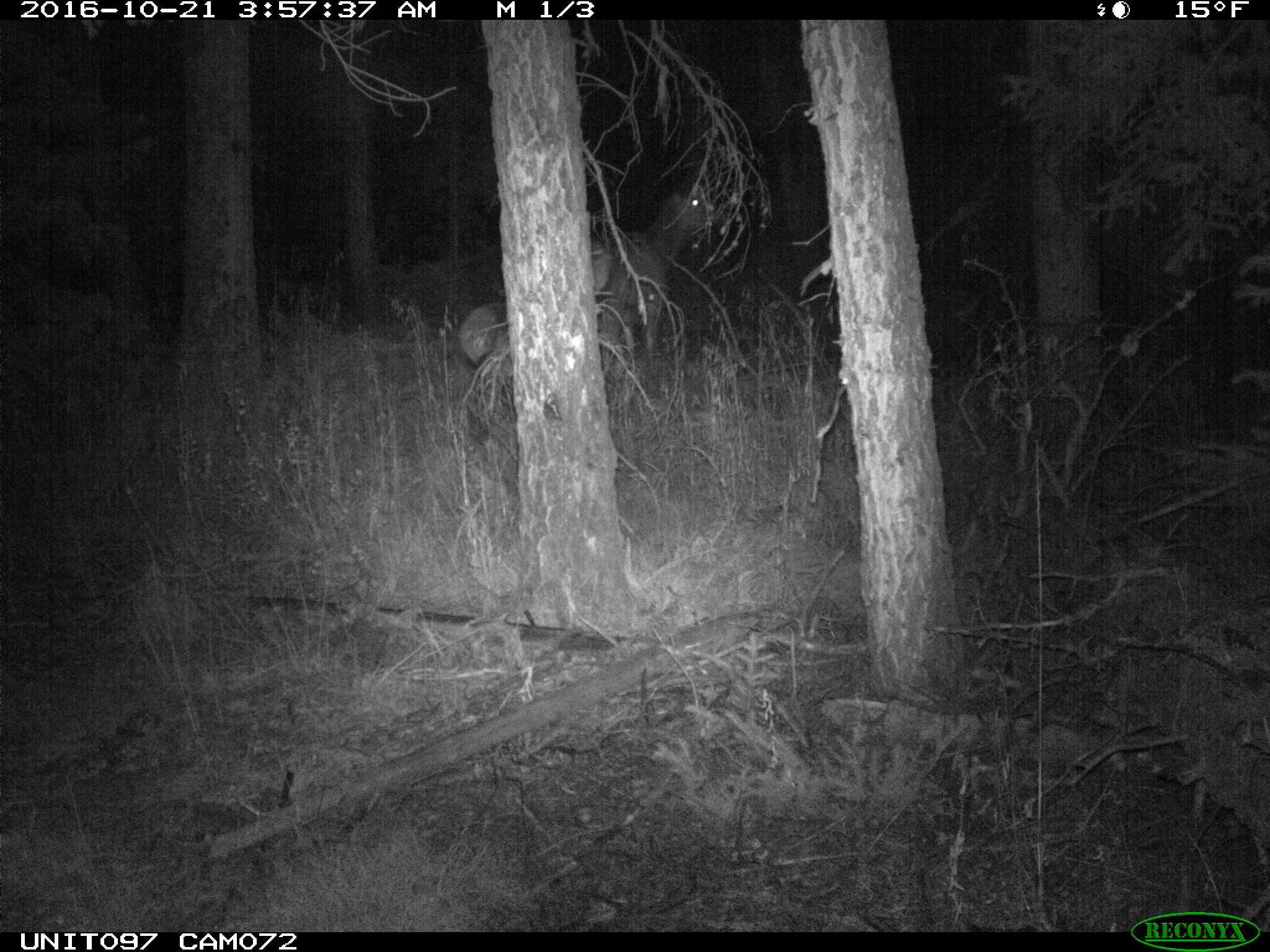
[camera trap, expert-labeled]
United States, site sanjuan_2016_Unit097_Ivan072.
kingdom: Animalia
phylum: Chordata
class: Mammalia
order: Artiodactyla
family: Cervidae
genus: Cervus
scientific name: Cervus elaphus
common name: red deer